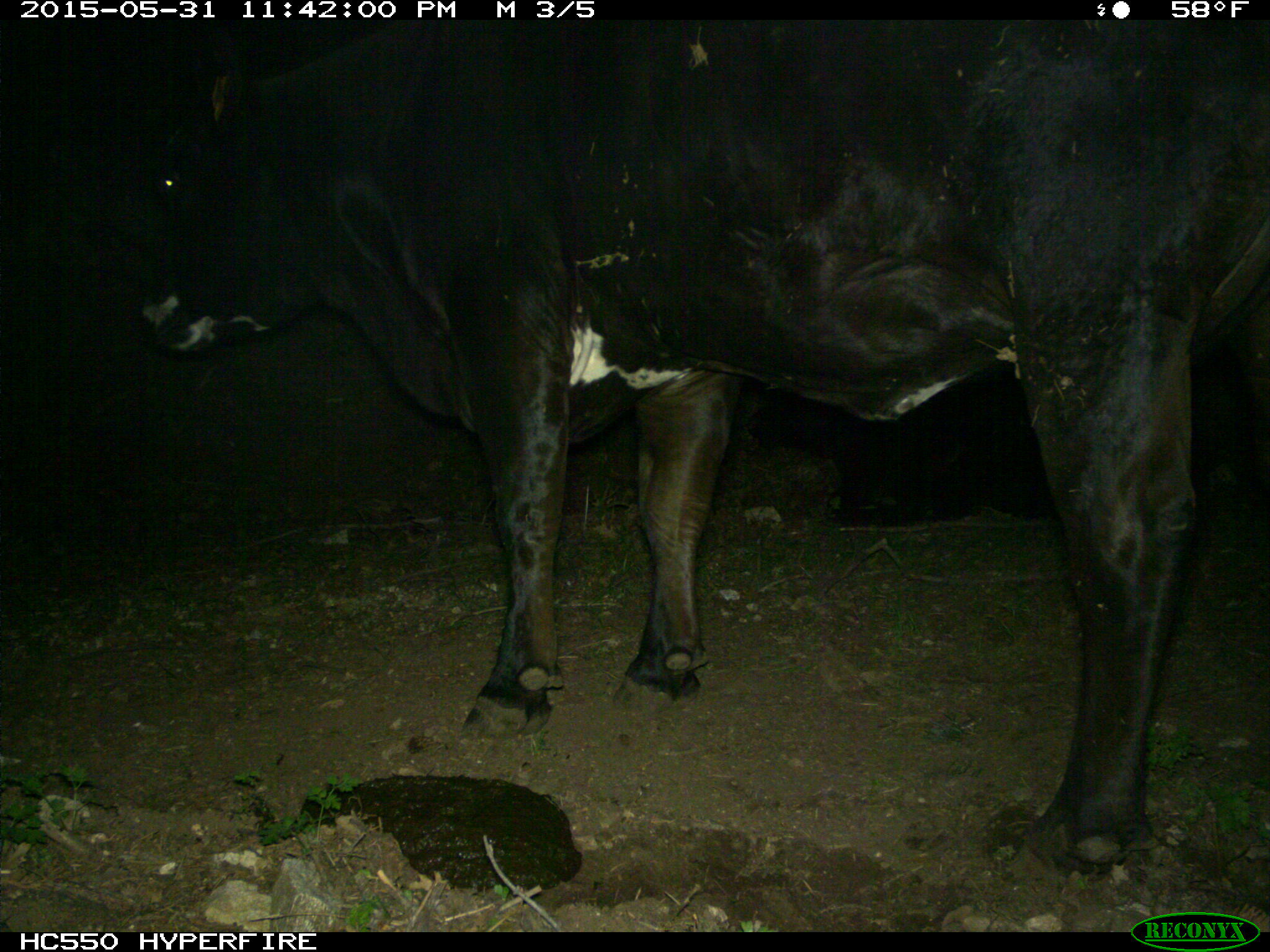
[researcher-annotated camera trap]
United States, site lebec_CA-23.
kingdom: Animalia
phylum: Chordata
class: Mammalia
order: Artiodactyla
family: Bovidae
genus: Bos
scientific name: Bos taurus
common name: domestic cow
Bos taurus (domestic cow).